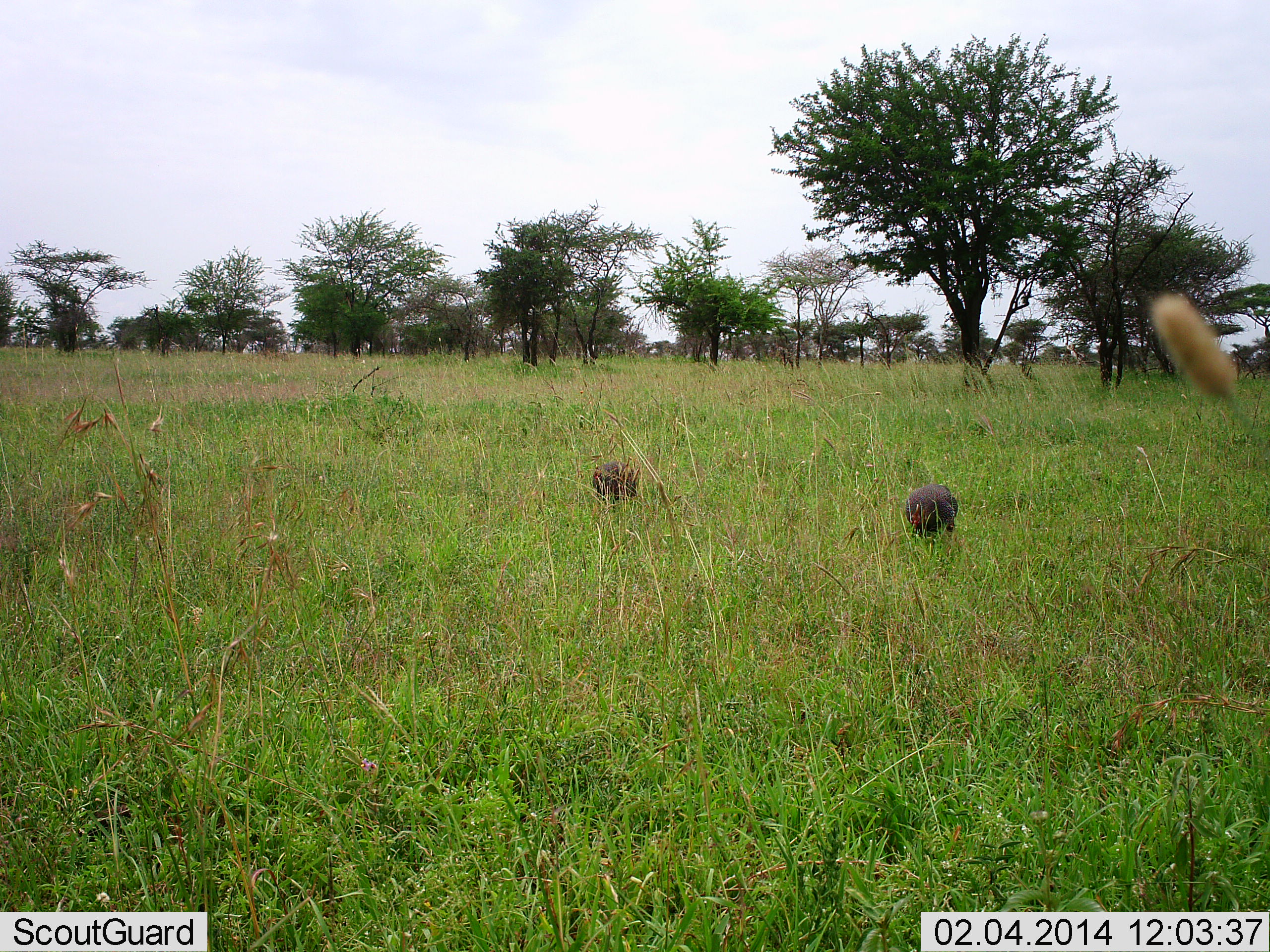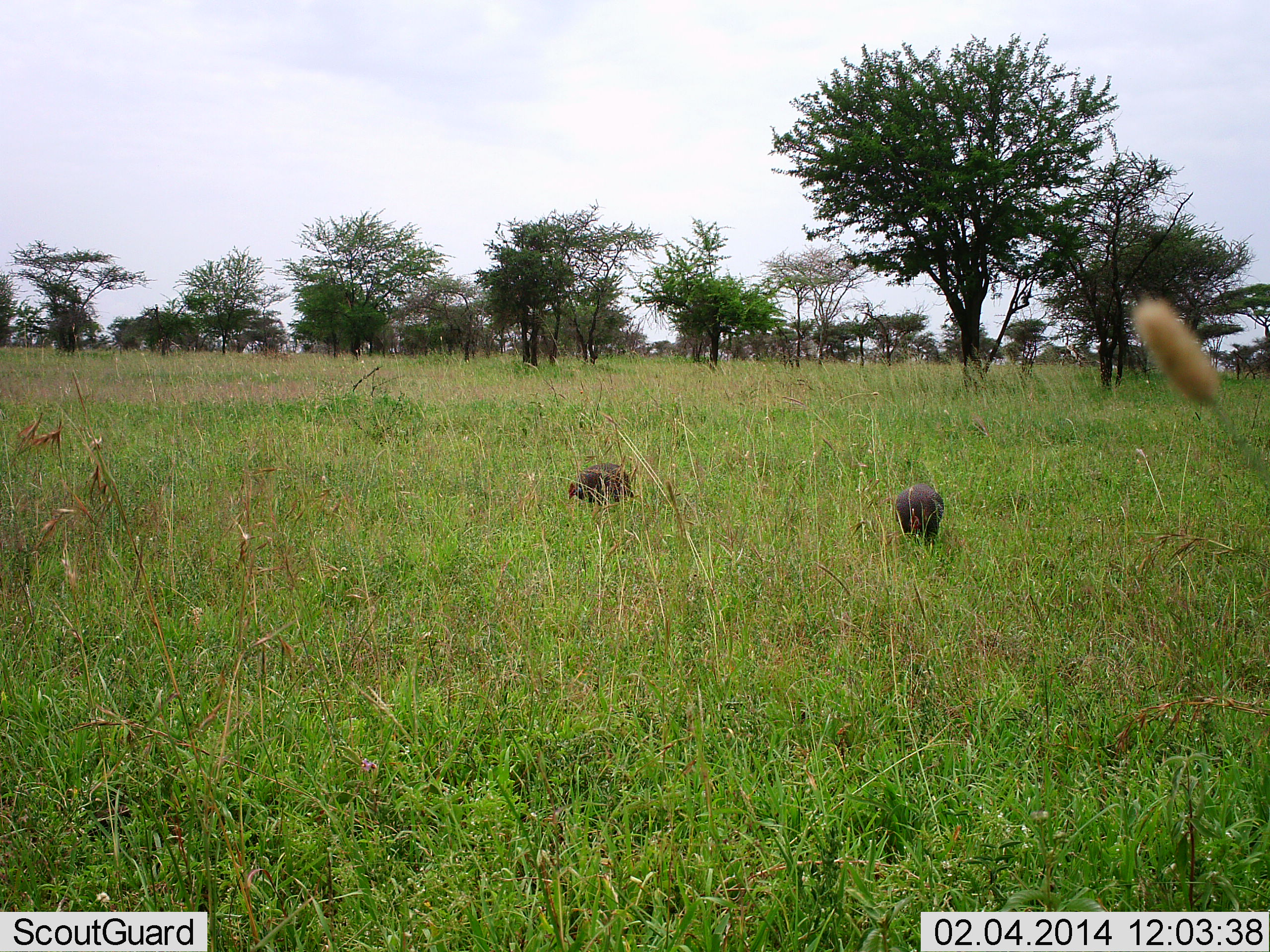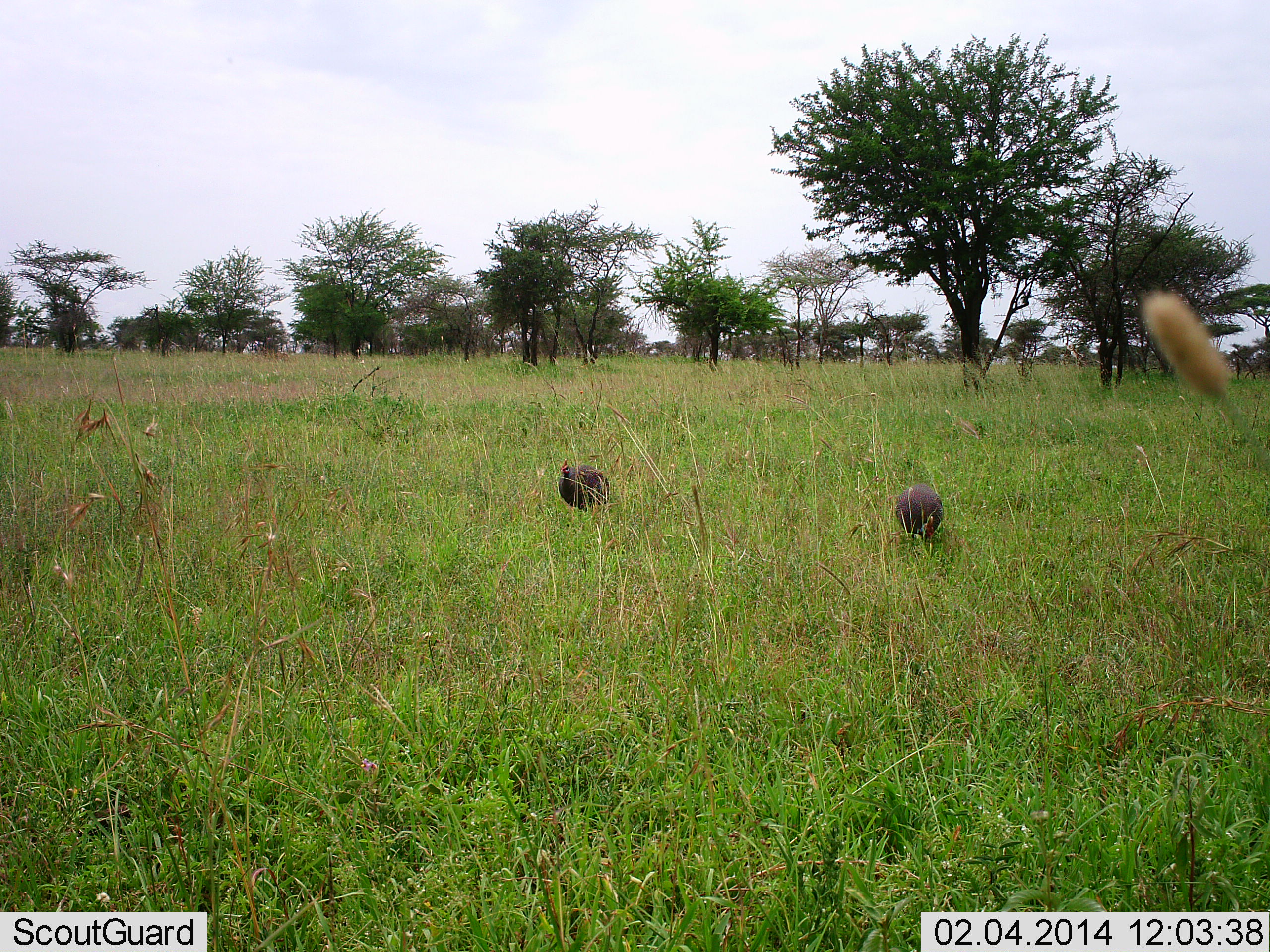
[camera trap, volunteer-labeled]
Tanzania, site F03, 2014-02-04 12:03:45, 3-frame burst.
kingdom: Animalia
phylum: Chordata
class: Aves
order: Galliformes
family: Numididae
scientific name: Numididae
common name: guinea fowl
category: guineafowl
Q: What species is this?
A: Guineafowl (guinea fowl) (Numididae).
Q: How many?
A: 2.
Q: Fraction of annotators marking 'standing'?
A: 10%.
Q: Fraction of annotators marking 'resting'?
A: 0%.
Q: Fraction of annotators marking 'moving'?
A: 50%.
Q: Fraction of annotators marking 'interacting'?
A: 0%.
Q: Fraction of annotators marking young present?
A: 0%.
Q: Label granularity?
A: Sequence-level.